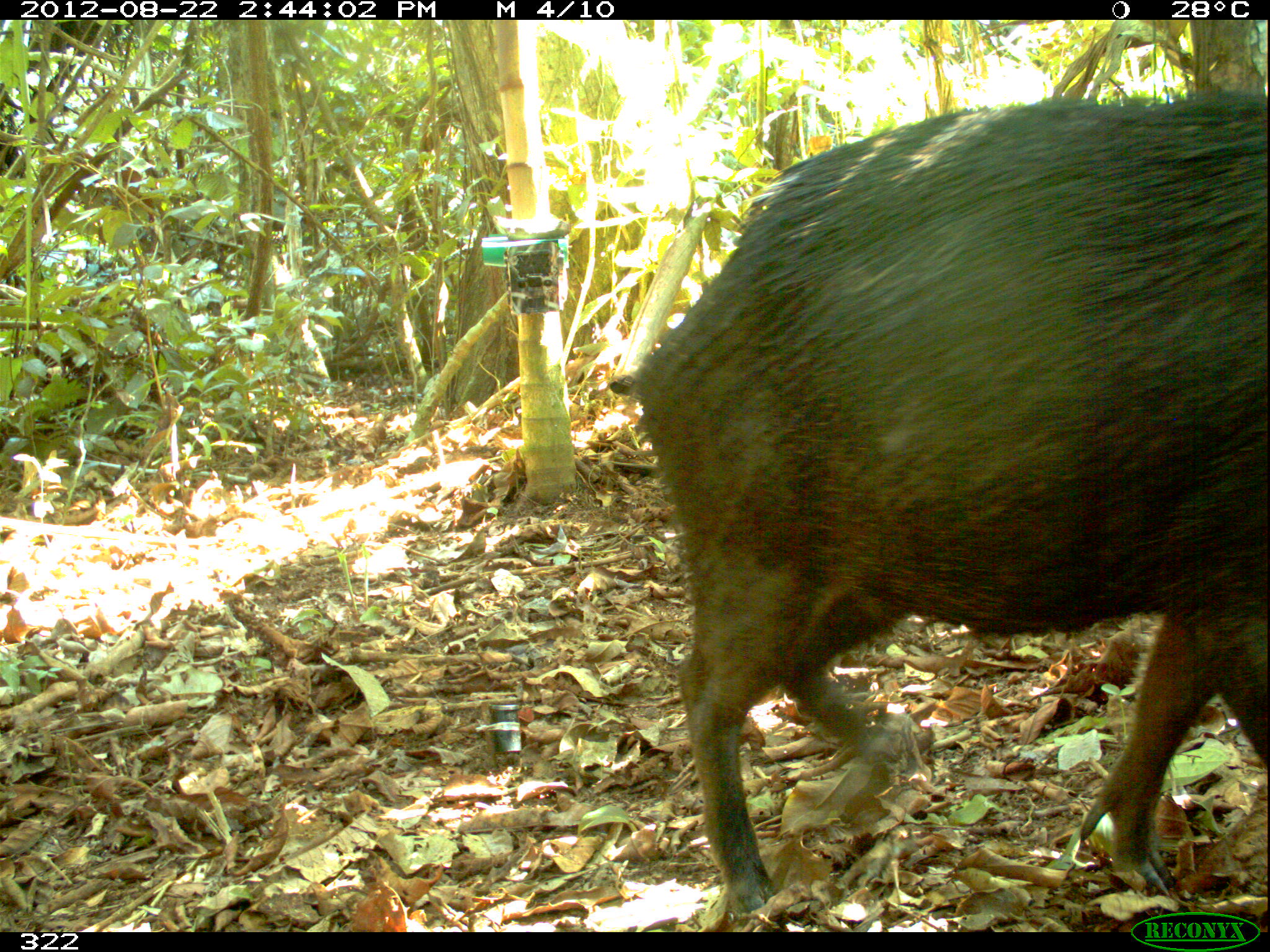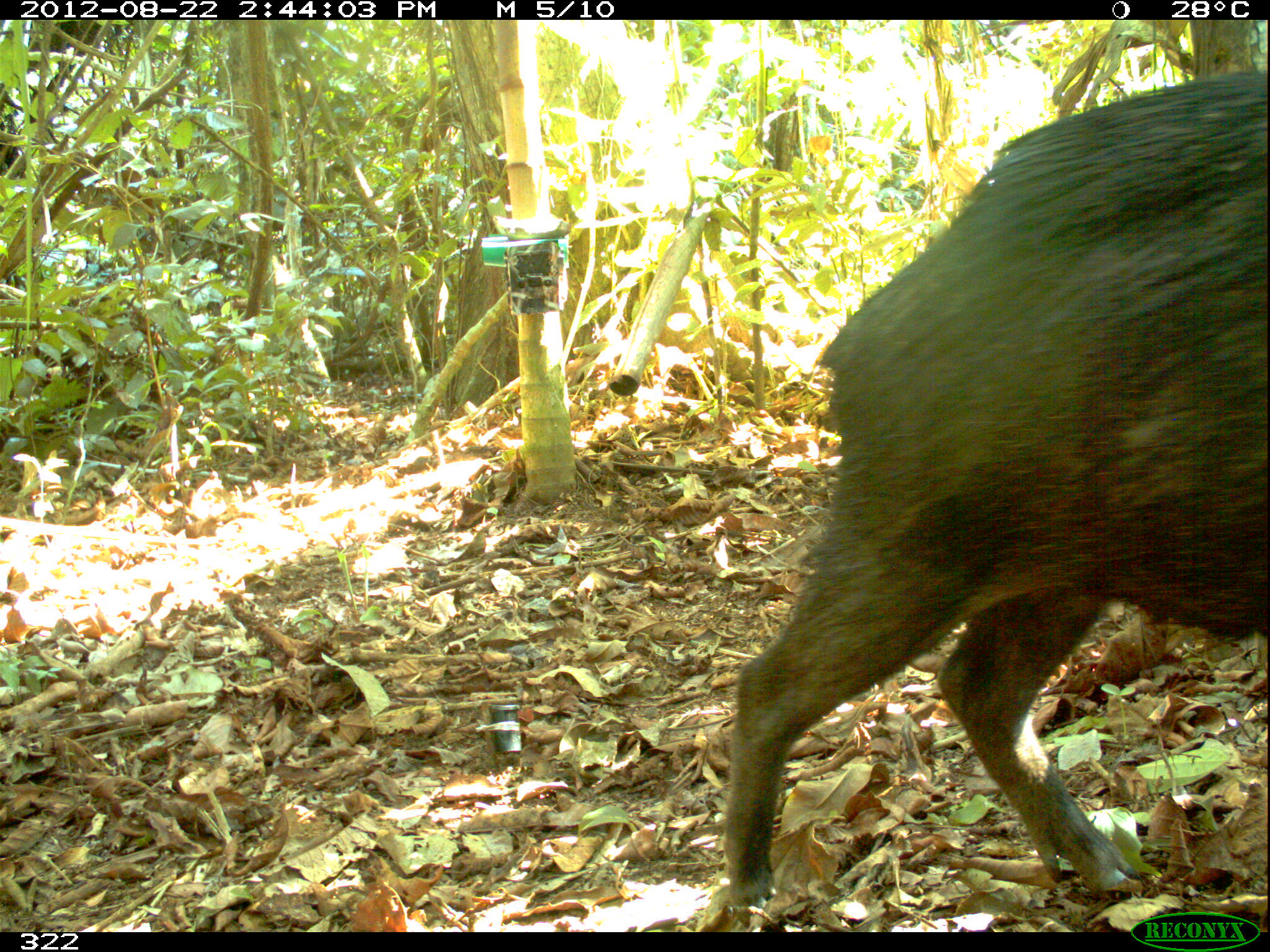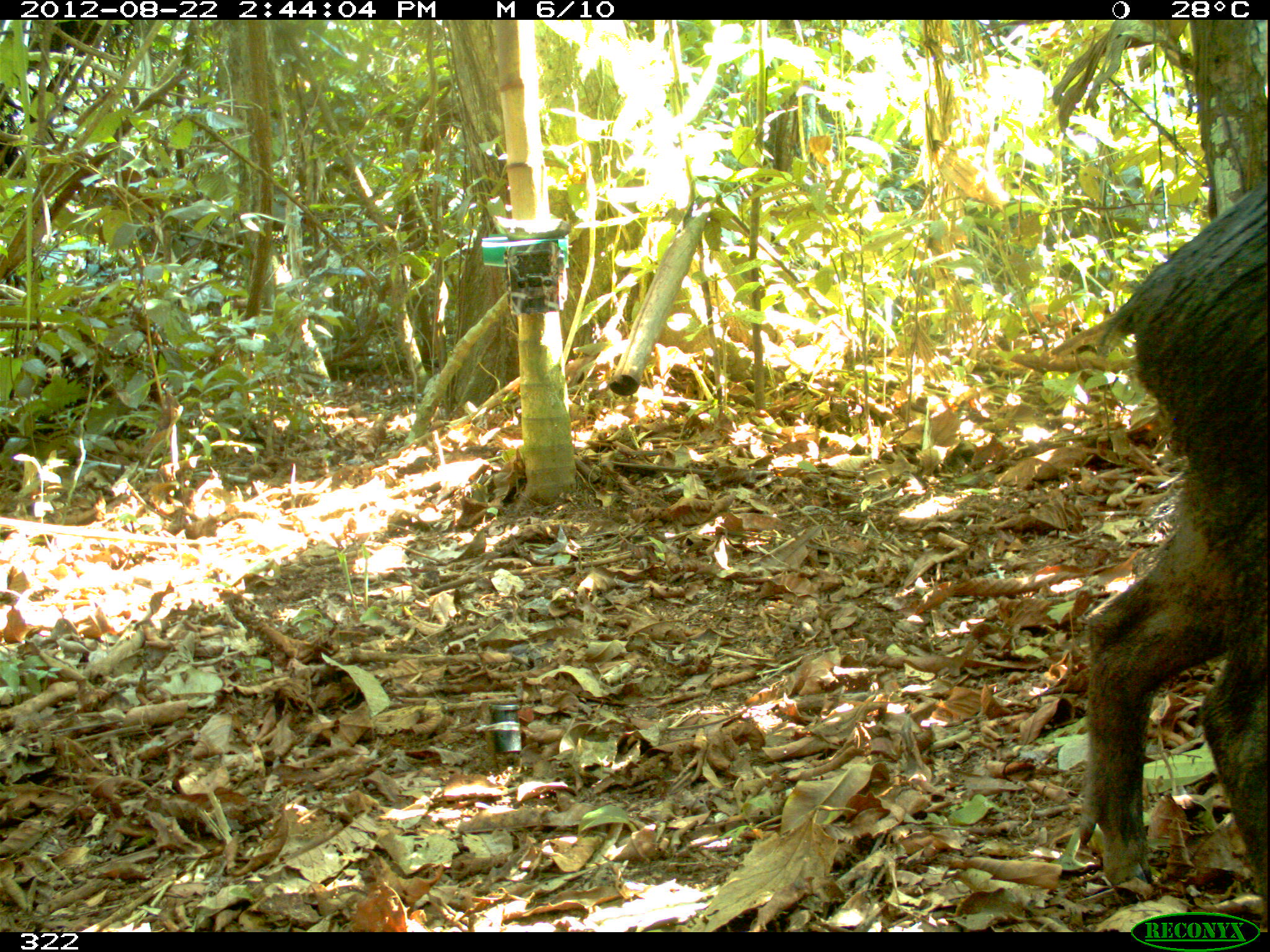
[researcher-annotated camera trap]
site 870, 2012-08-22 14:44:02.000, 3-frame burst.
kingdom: Animalia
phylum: Chordata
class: Mammalia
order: Artiodactyla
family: Tayassuidae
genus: Tayassu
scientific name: Tayassu pecari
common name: white-lipped peccary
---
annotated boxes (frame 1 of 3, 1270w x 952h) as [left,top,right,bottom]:
tayassu pecari: [631,92,1265,915]